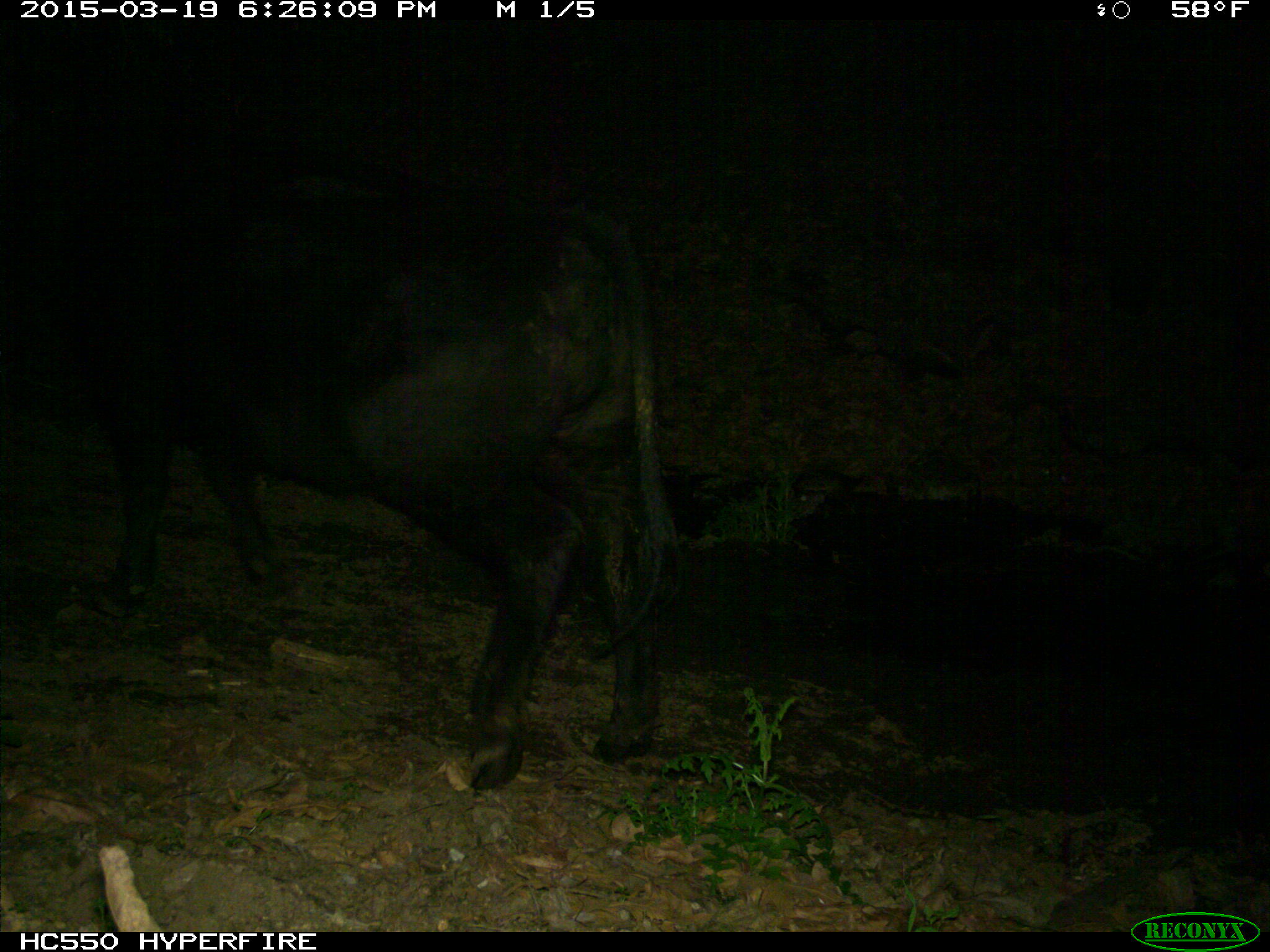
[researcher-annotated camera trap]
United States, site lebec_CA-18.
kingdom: Animalia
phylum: Chordata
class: Mammalia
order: Artiodactyla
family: Bovidae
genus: Bos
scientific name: Bos taurus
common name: domestic cow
Bos taurus (domestic cow).